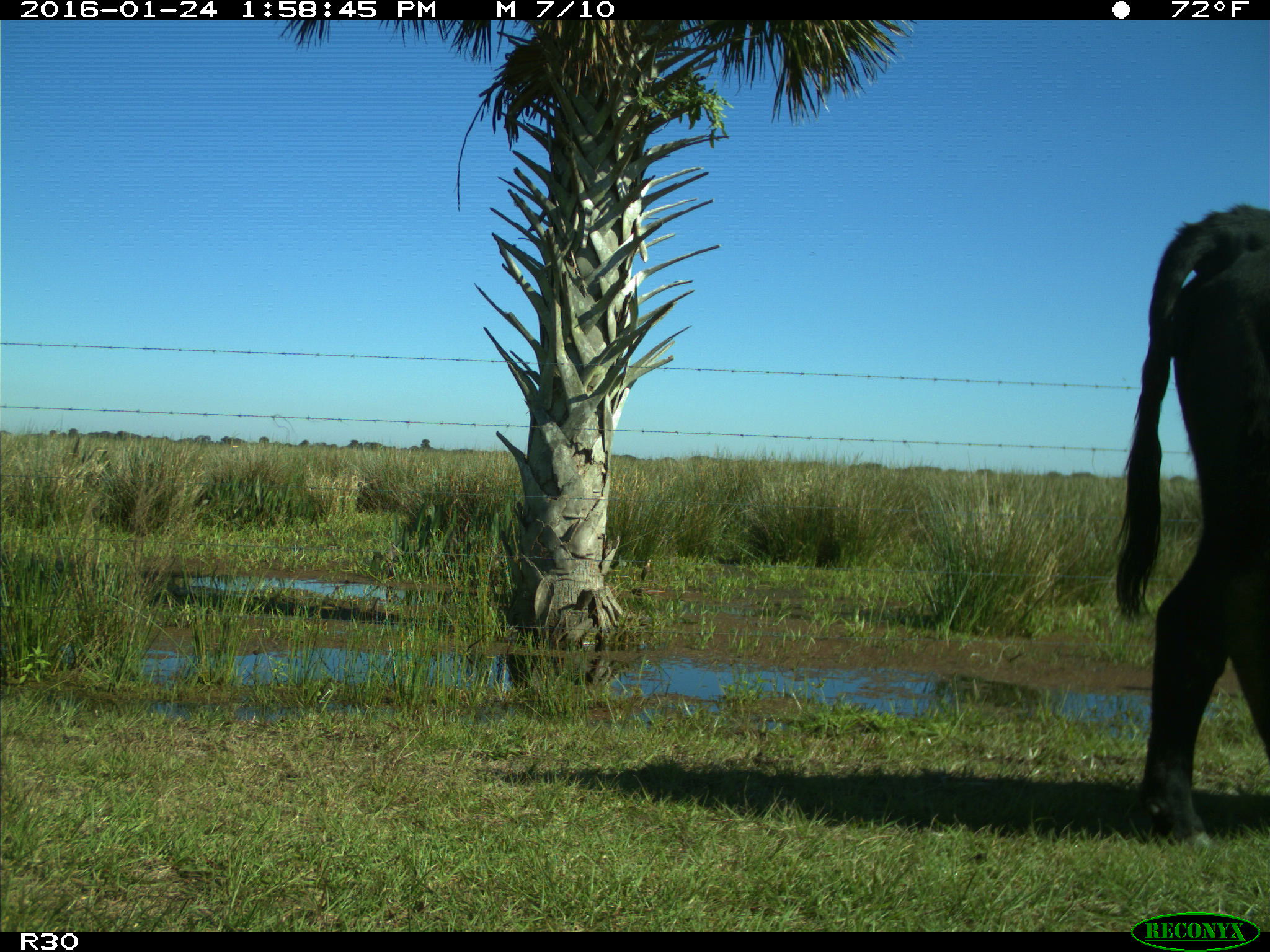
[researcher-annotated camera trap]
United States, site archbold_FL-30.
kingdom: Animalia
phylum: Chordata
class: Mammalia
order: Artiodactyla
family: Bovidae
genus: Bos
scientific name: Bos taurus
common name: domestic cow